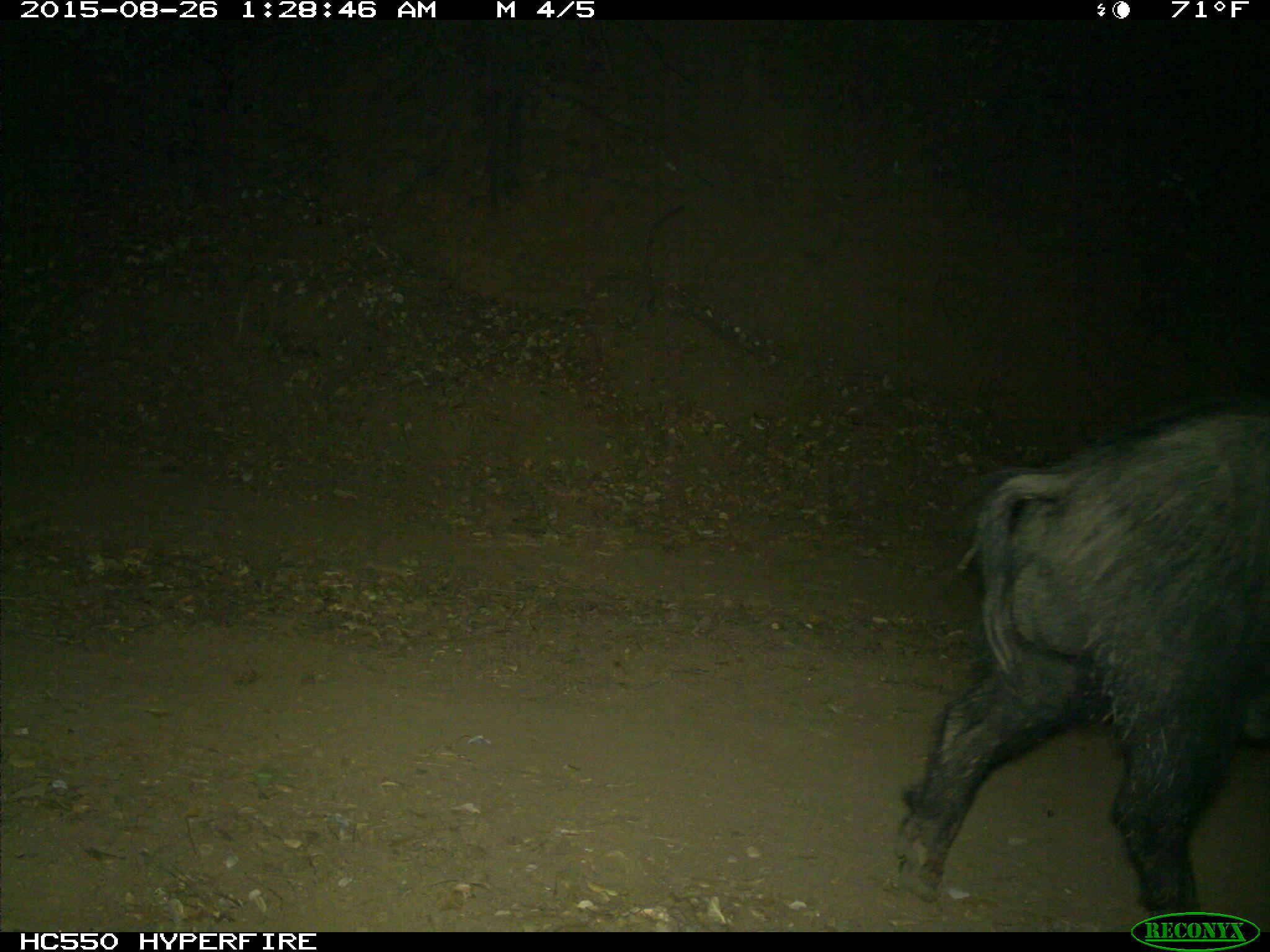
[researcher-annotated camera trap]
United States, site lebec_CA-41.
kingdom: Animalia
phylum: Chordata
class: Mammalia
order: Artiodactyla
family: Suidae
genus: Sus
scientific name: Sus scrofa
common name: wild boar